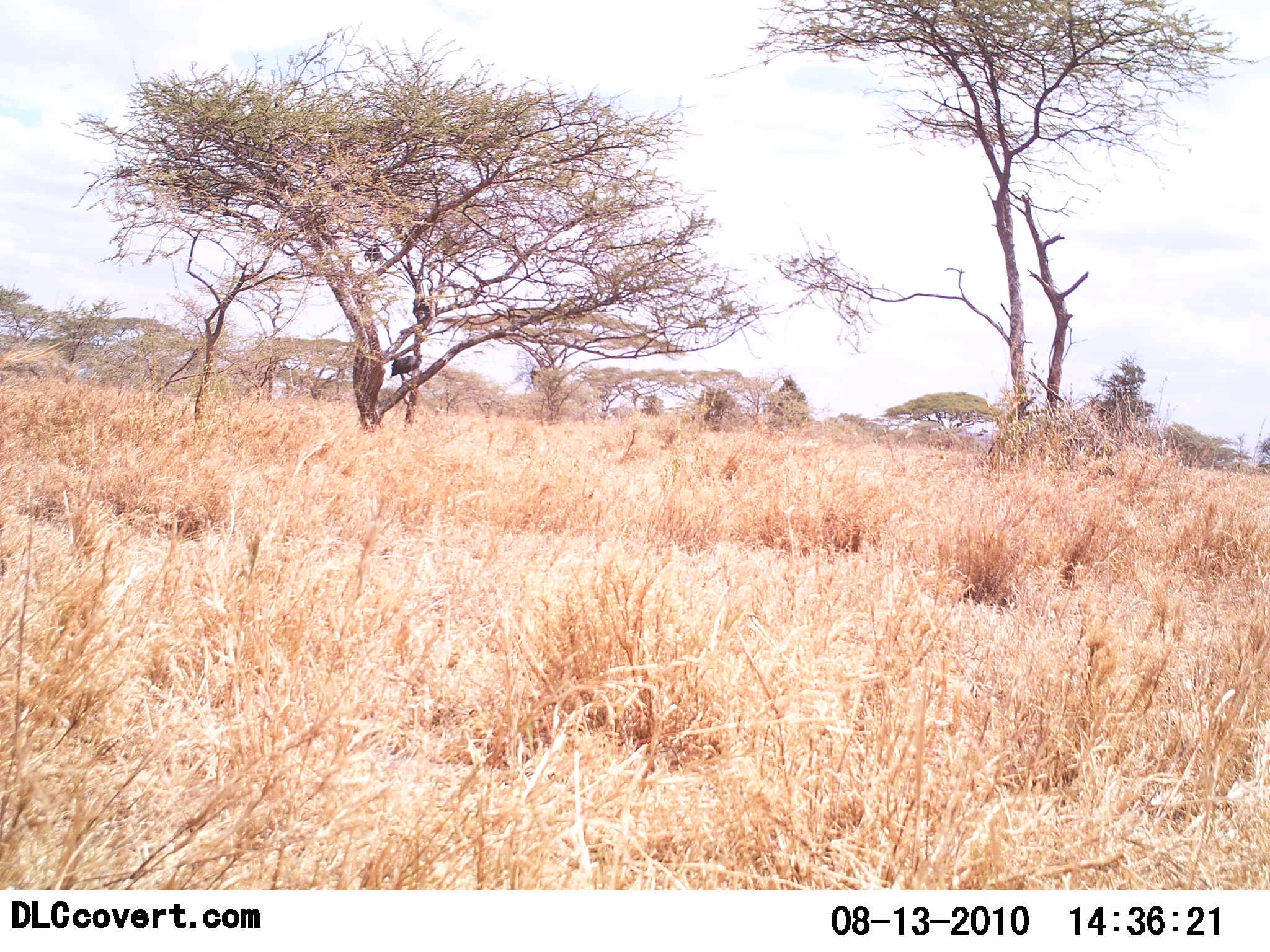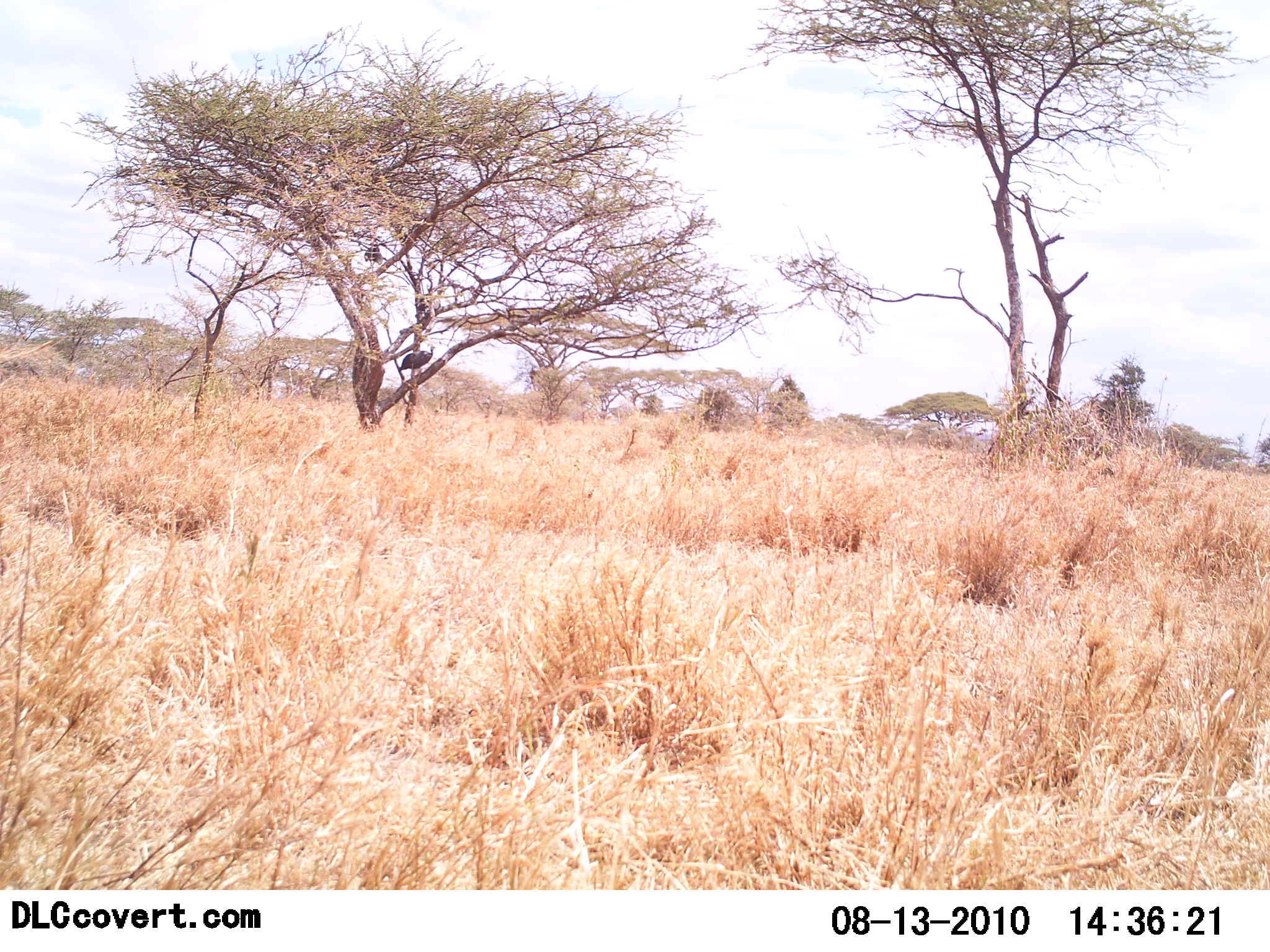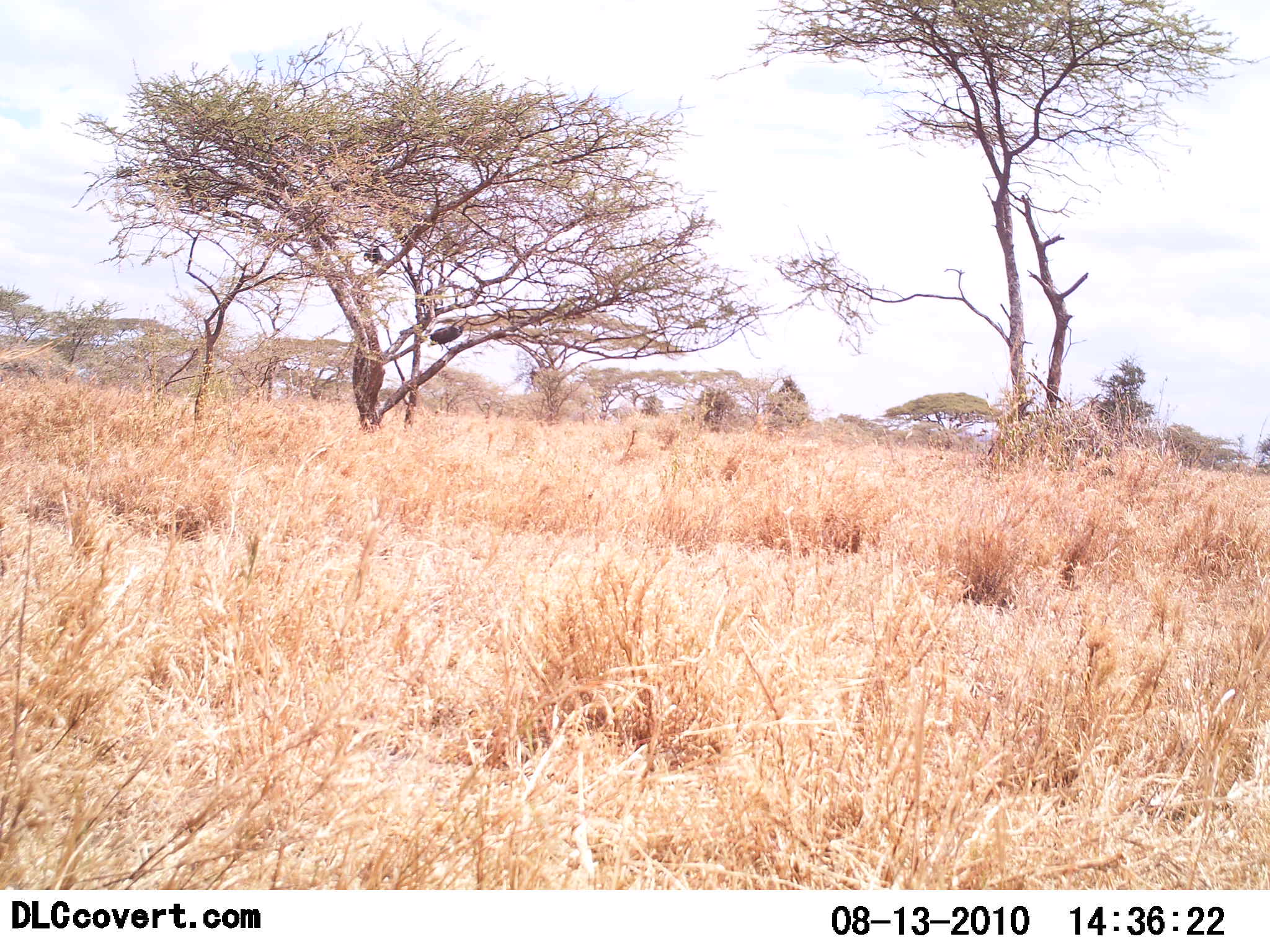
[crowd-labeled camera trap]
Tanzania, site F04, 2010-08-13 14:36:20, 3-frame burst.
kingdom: Animalia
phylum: Chordata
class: Aves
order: Galliformes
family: Numididae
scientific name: Numididae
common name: guinea fowl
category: guineafowl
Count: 3.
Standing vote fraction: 29%.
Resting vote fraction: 14%.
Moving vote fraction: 71%.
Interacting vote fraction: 7%.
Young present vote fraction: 0%.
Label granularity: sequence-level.